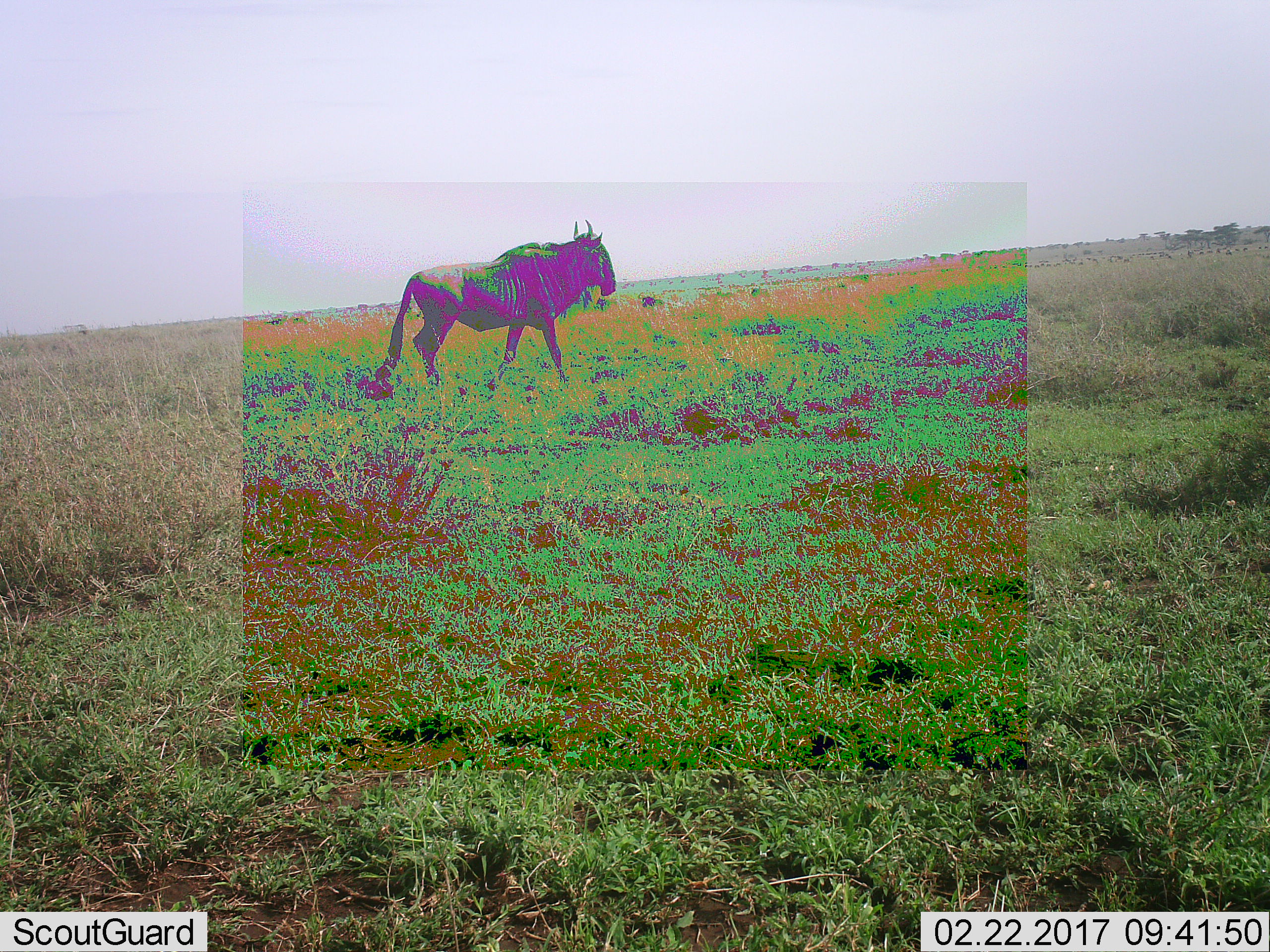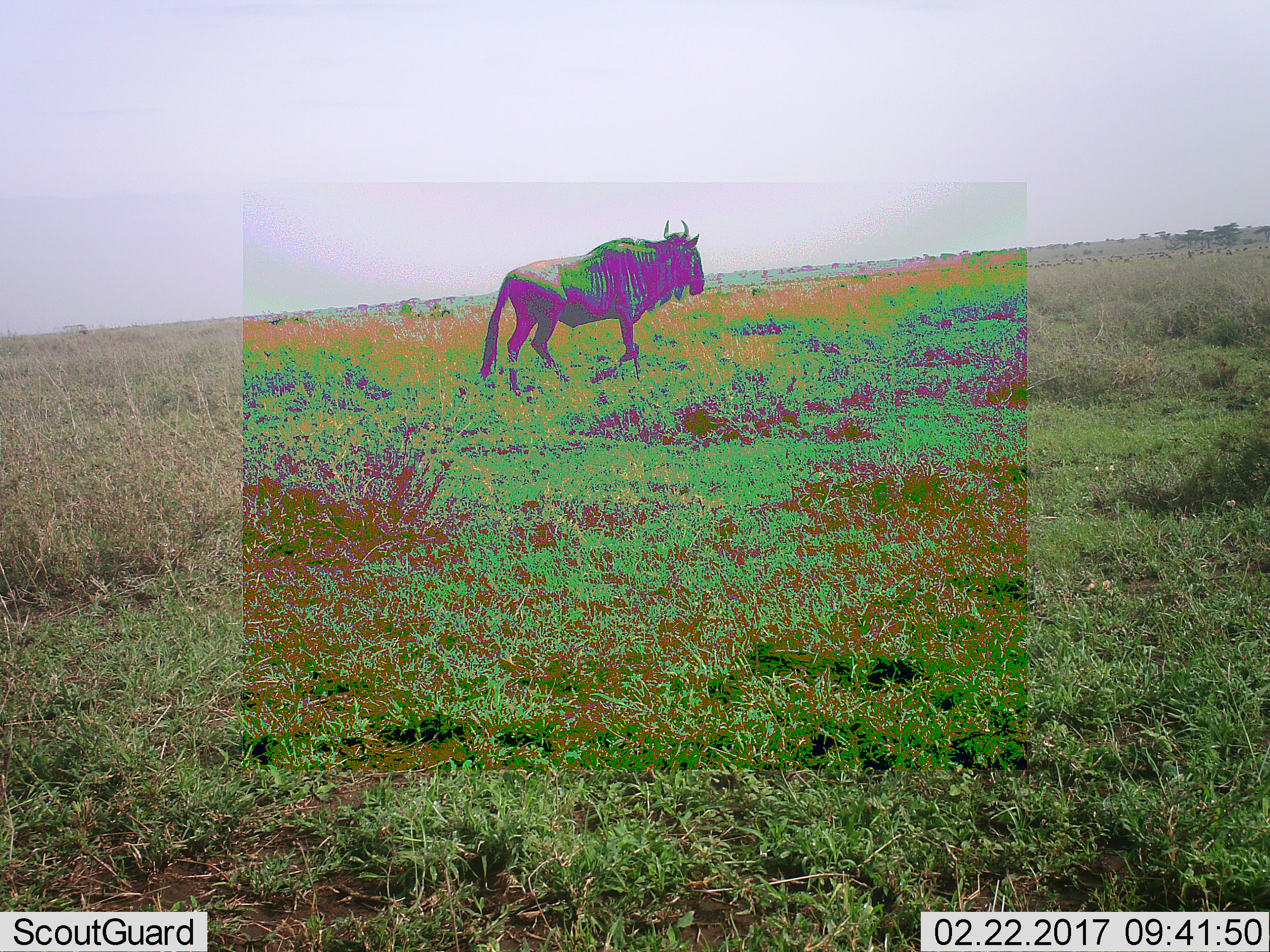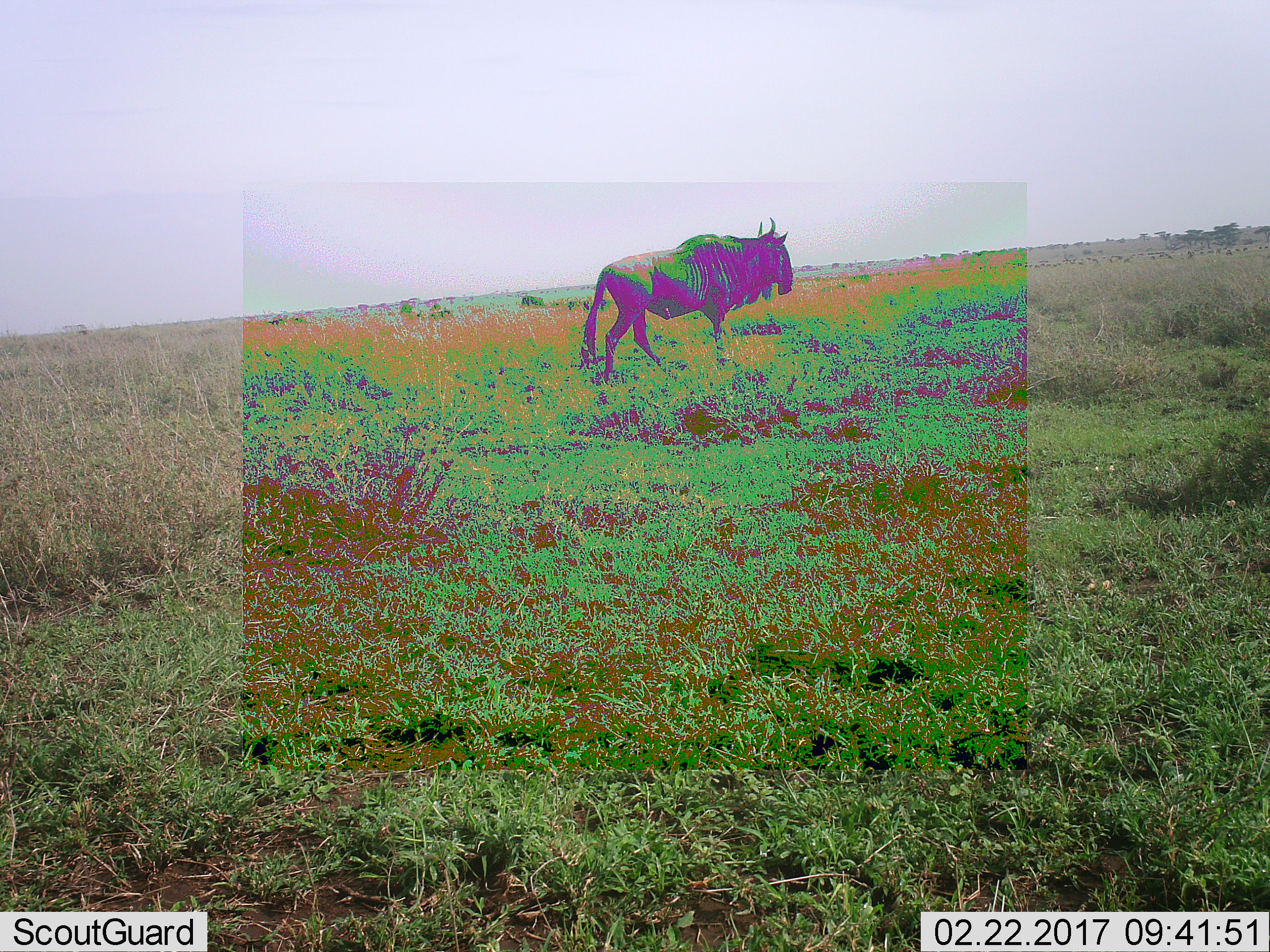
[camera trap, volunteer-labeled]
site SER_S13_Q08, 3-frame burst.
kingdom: Animalia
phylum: Chordata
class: Mammalia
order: Artiodactyla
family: Bovidae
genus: Connochaetes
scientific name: Connochaetes taurinus taurinus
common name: blue wildebeest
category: wildebeestblue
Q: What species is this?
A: Wildebeestblue (blue wildebeest) (Connochaetes taurinus taurinus).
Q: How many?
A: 1.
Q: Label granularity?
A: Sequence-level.